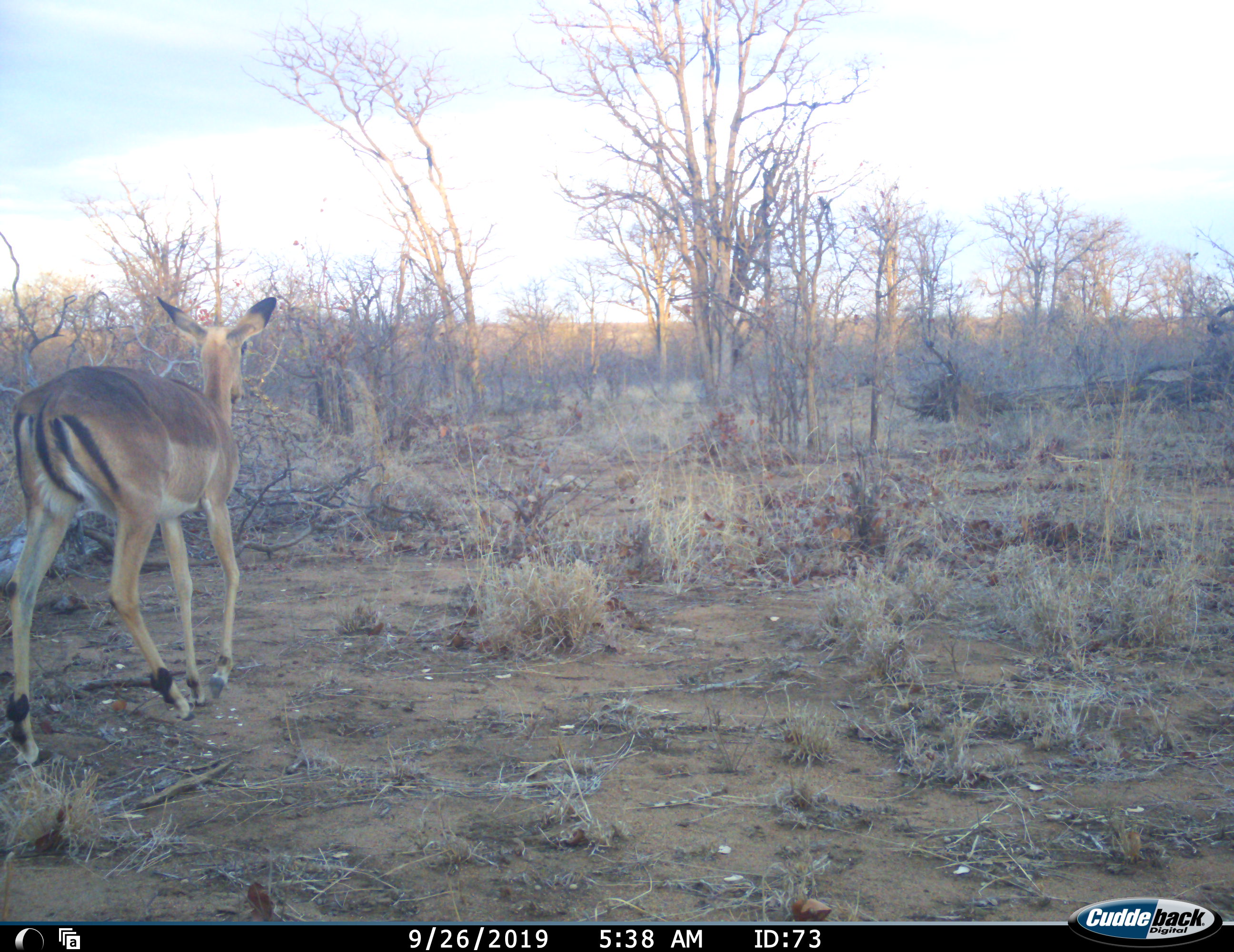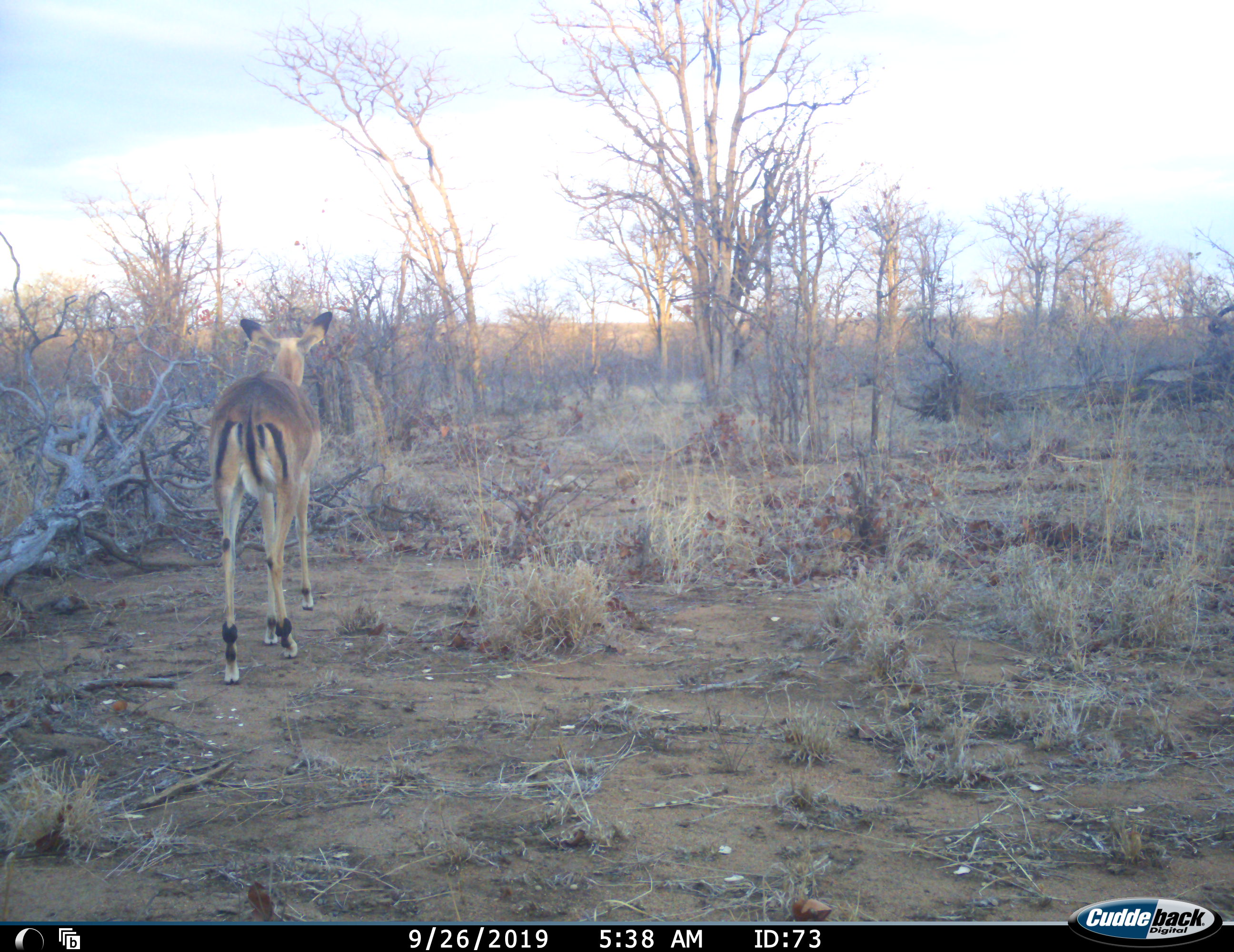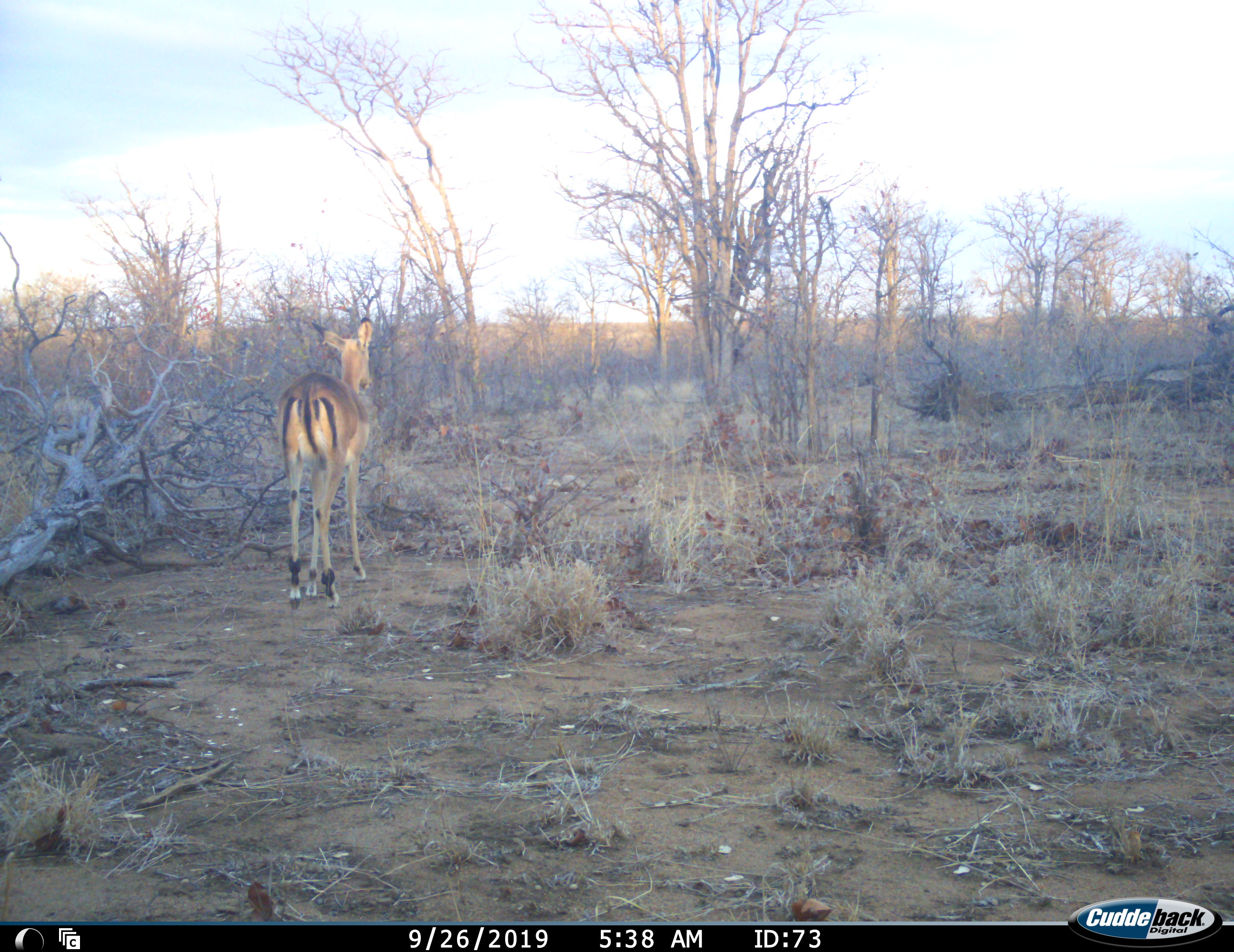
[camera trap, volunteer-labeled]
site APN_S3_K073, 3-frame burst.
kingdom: Animalia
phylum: Chordata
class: Mammalia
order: Artiodactyla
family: Bovidae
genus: Aepyceros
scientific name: Aepyceros melampus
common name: impala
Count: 1.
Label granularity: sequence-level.